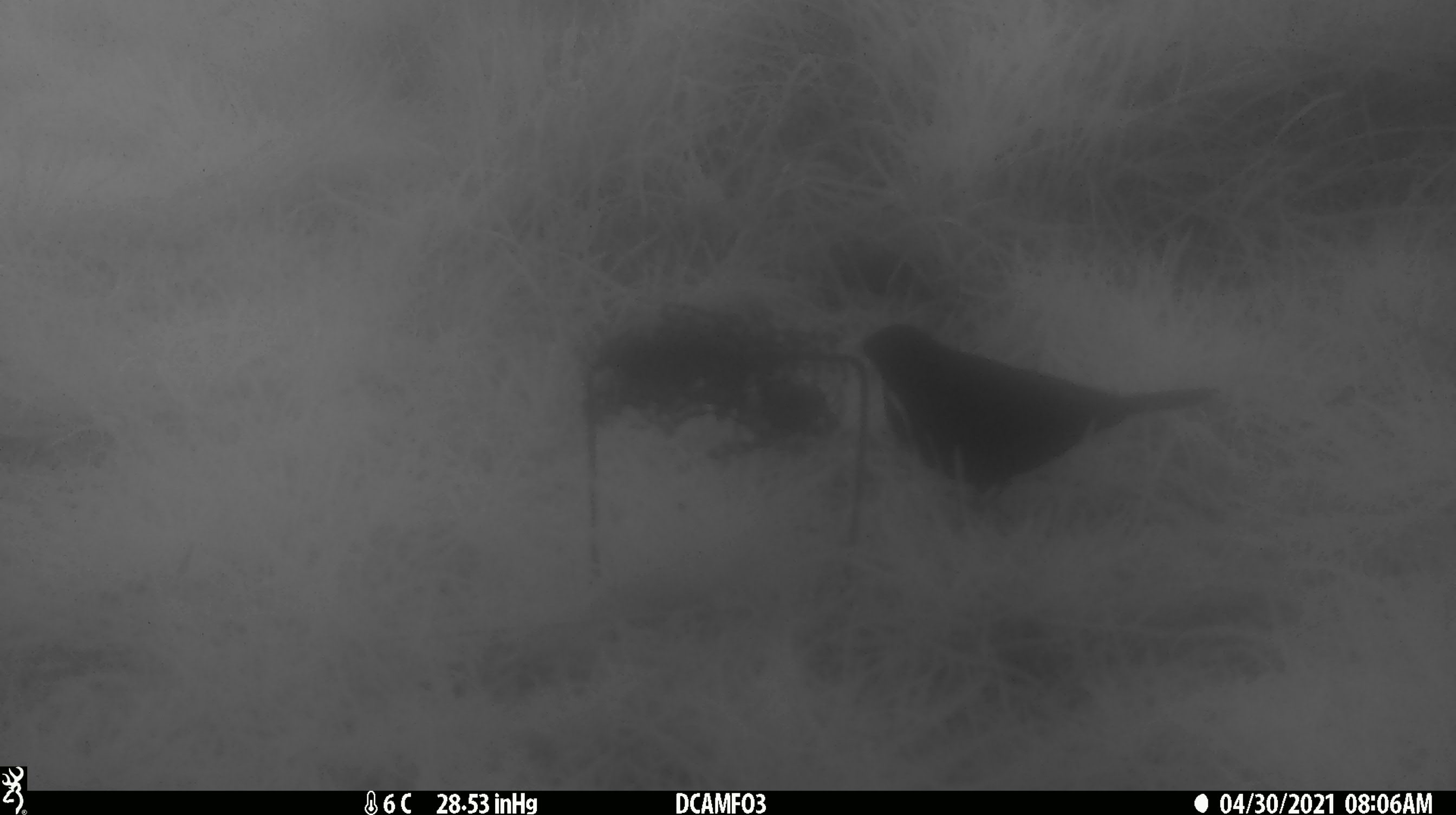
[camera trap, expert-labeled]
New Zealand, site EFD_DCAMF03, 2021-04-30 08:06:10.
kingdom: Animalia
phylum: Chordata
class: Aves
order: Passeriformes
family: Turdidae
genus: Turdus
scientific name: Turdus merula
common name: eurasian blackbird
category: blackbird